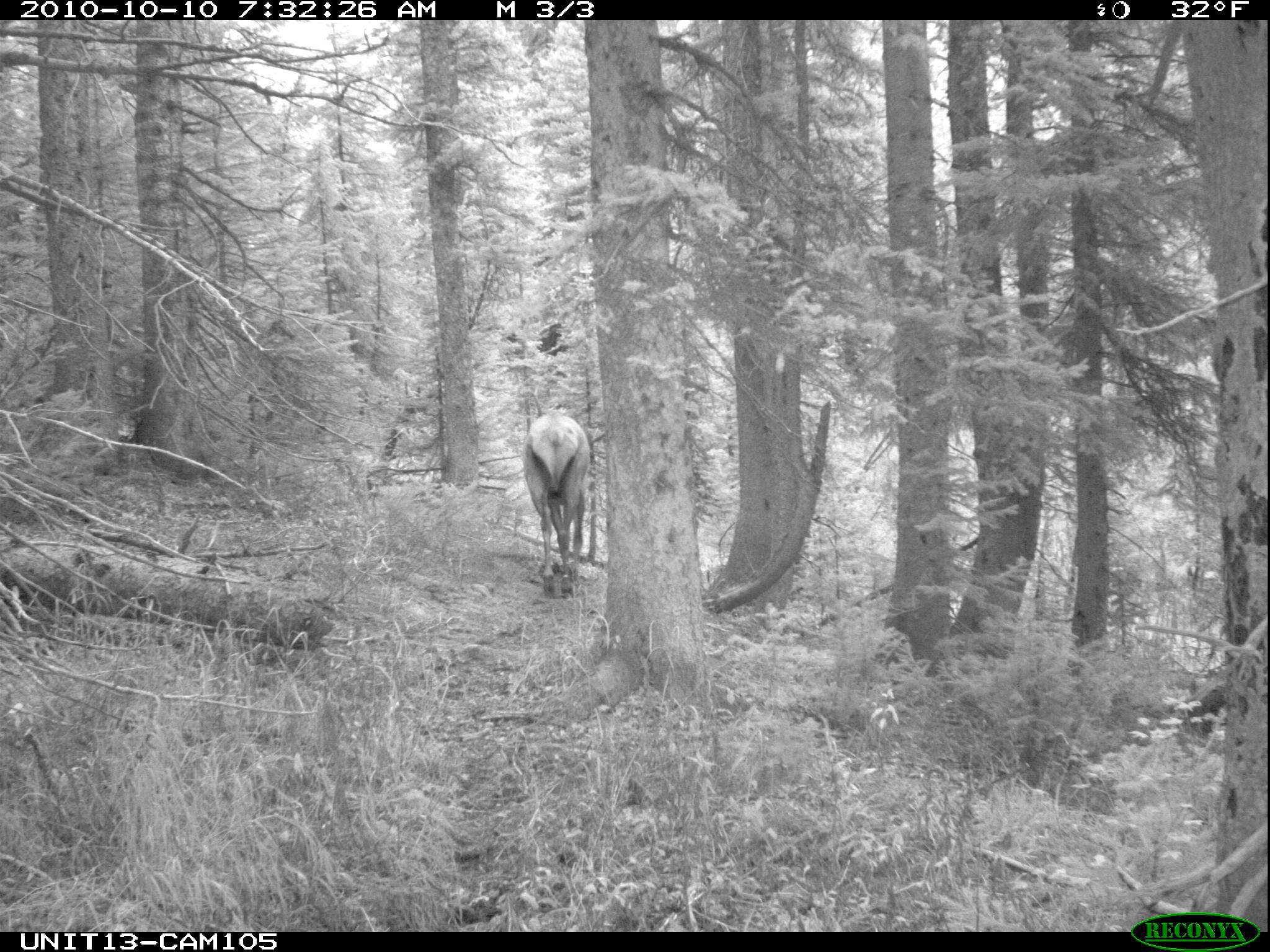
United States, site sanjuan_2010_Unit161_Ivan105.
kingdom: Animalia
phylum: Chordata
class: Mammalia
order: Artiodactyla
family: Cervidae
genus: Cervus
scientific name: Cervus elaphus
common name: red deer